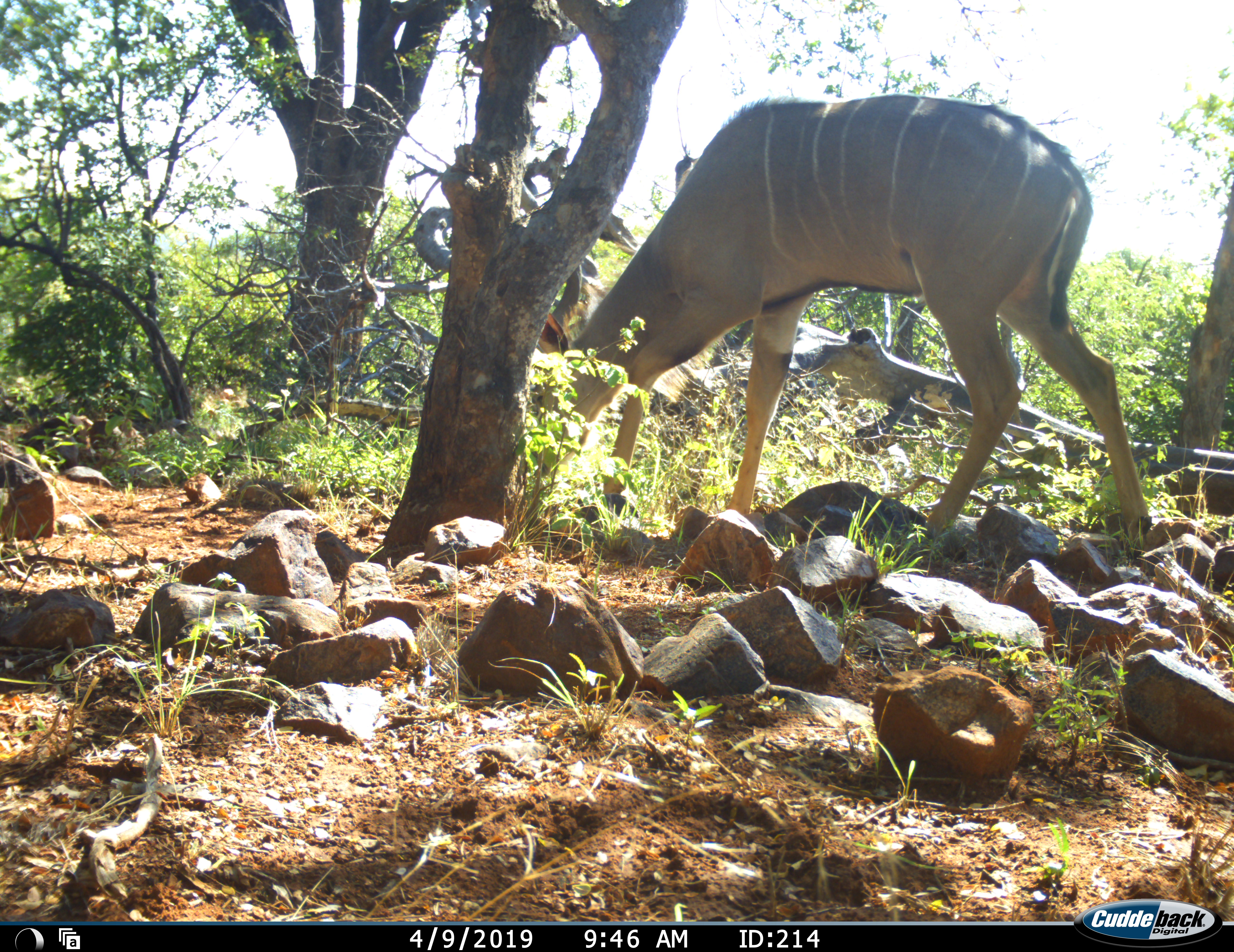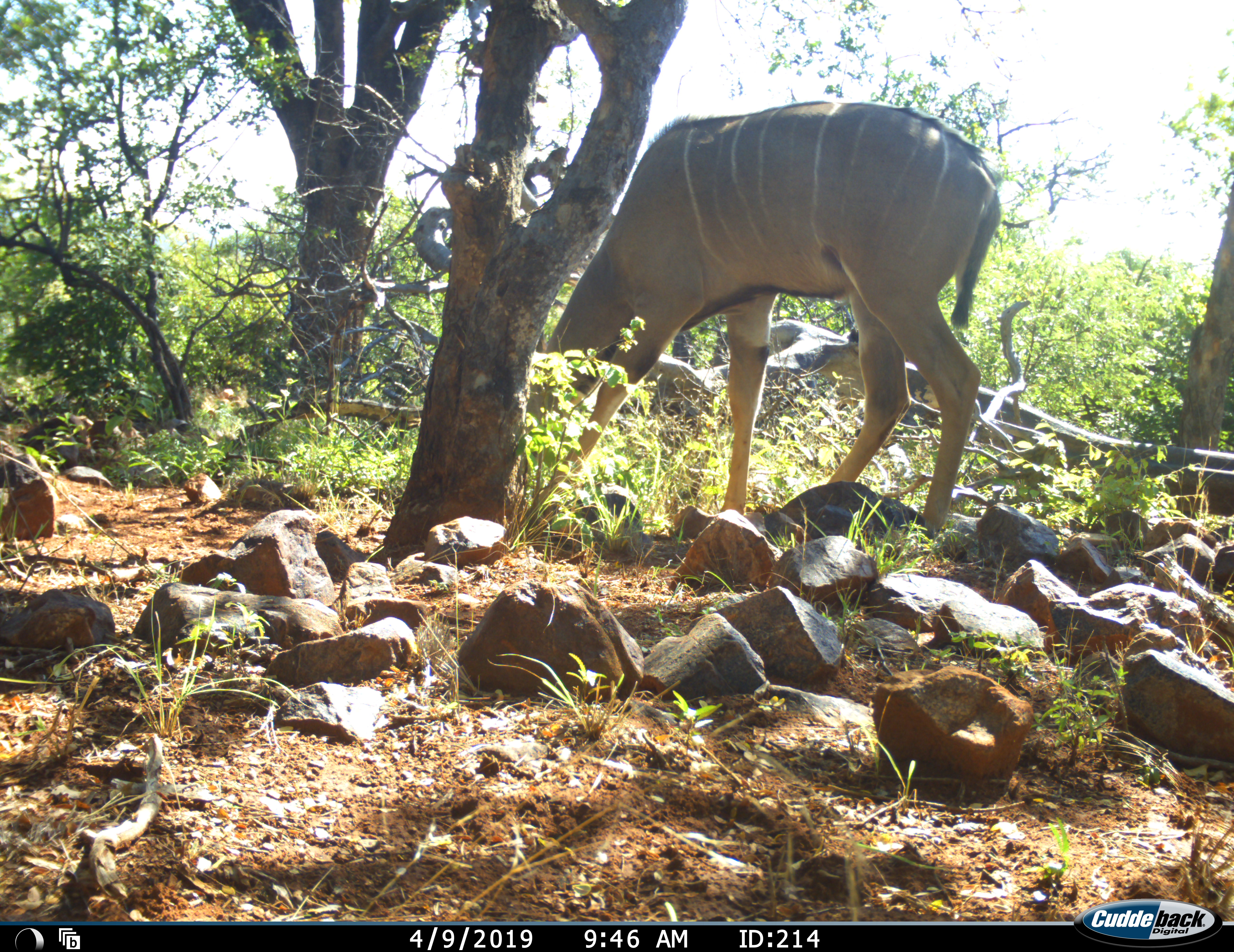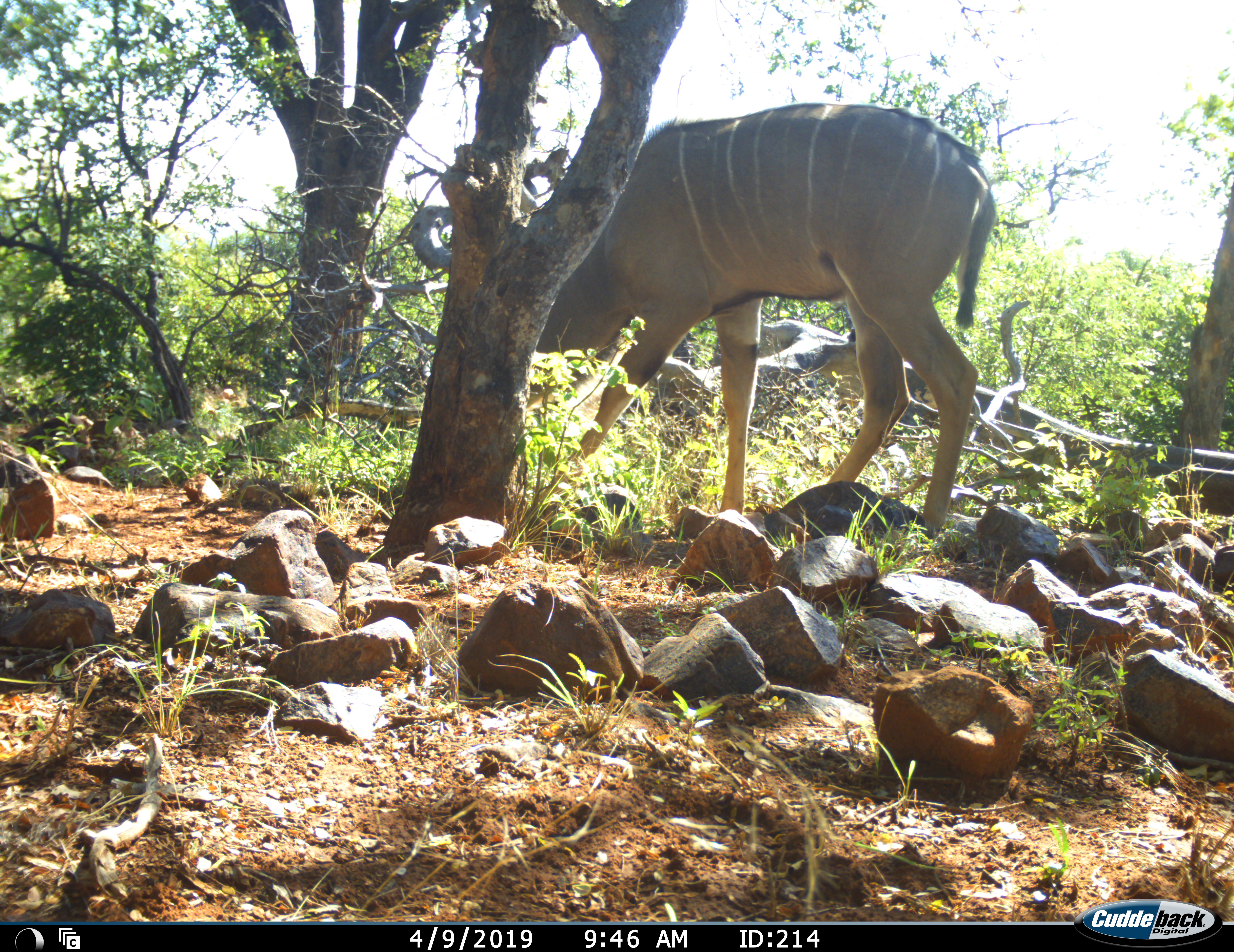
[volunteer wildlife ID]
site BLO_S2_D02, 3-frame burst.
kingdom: Animalia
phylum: Chordata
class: Mammalia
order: Artiodactyla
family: Bovidae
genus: Tragelaphus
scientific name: Tragelaphus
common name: kudu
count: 1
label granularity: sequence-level